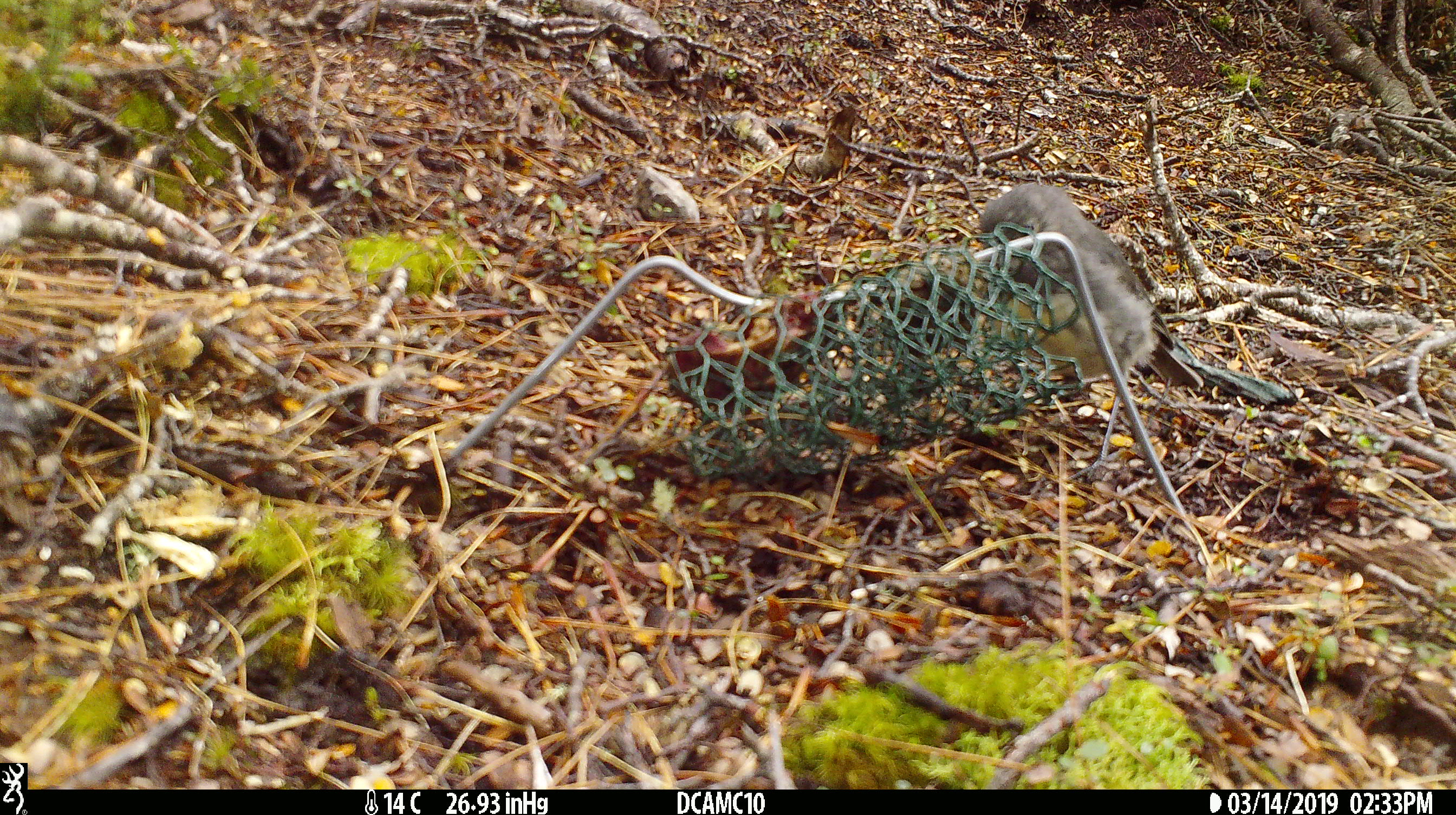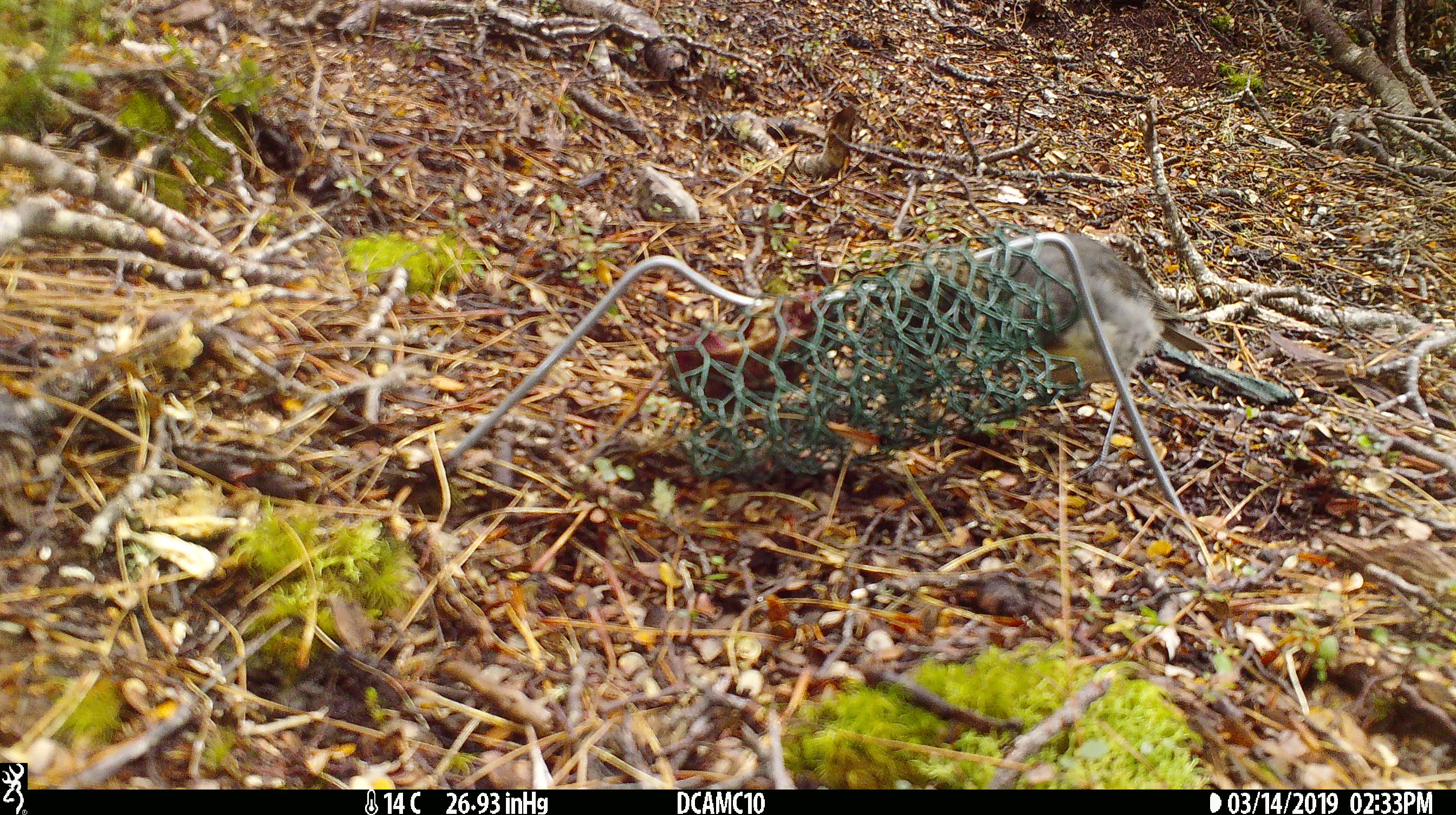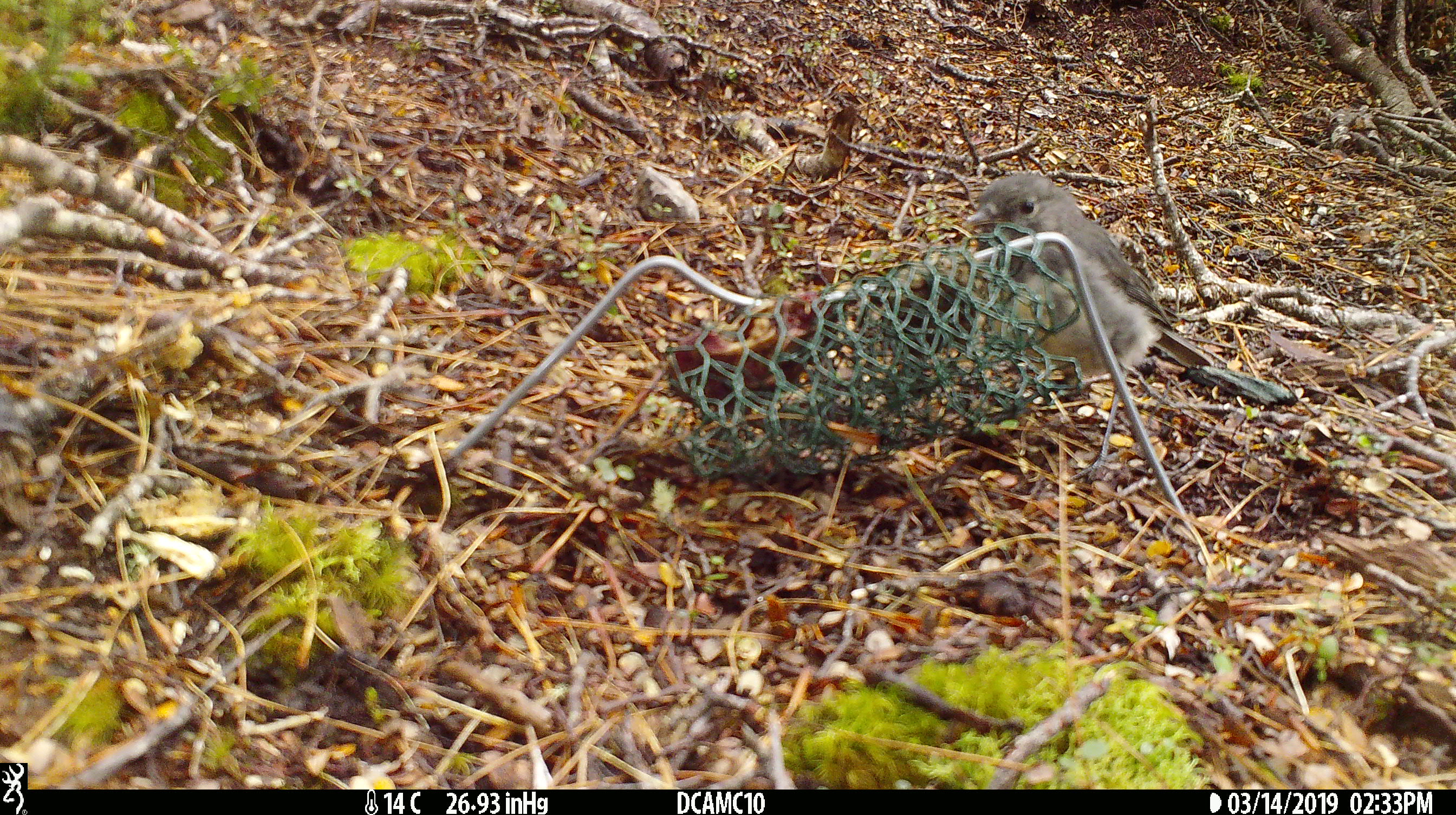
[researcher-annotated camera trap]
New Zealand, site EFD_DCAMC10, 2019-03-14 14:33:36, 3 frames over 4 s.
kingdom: Animalia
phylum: Chordata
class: Aves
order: Passeriformes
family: Petroicidae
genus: Petroica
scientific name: Petroica australis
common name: new zealand robin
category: robin